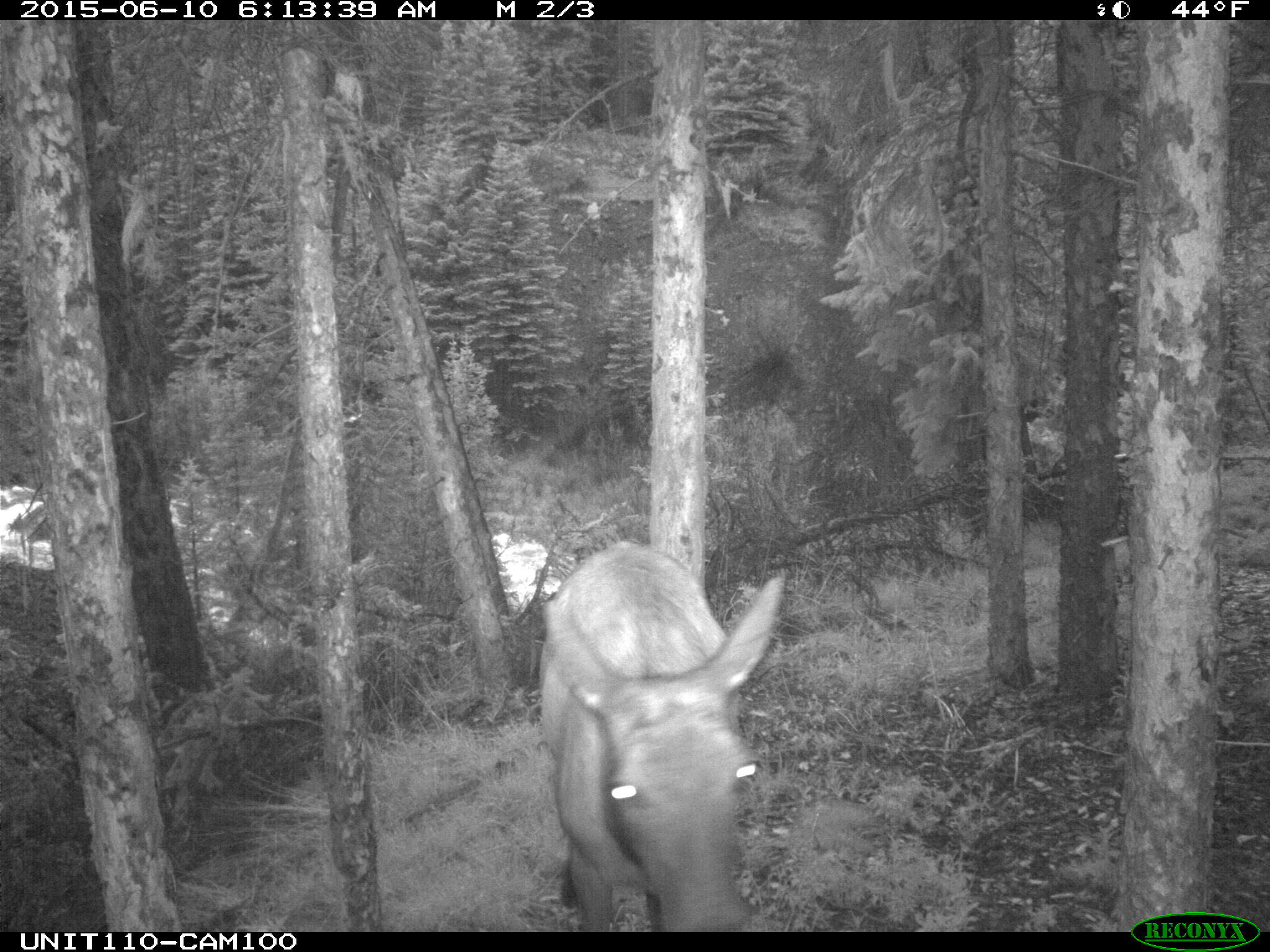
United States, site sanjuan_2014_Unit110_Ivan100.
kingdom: Animalia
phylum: Chordata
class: Mammalia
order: Artiodactyla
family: Cervidae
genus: Cervus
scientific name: Cervus elaphus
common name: red deer